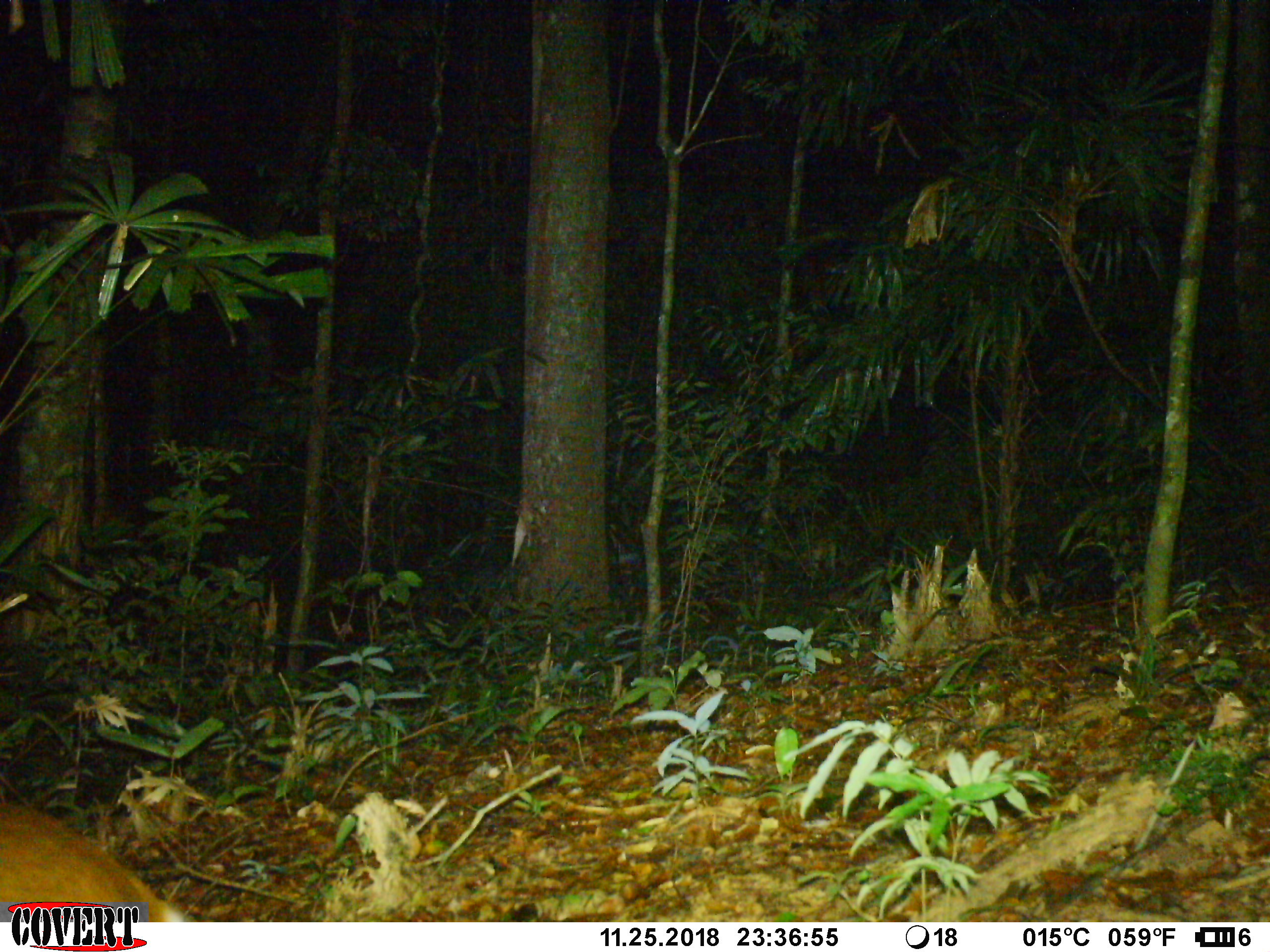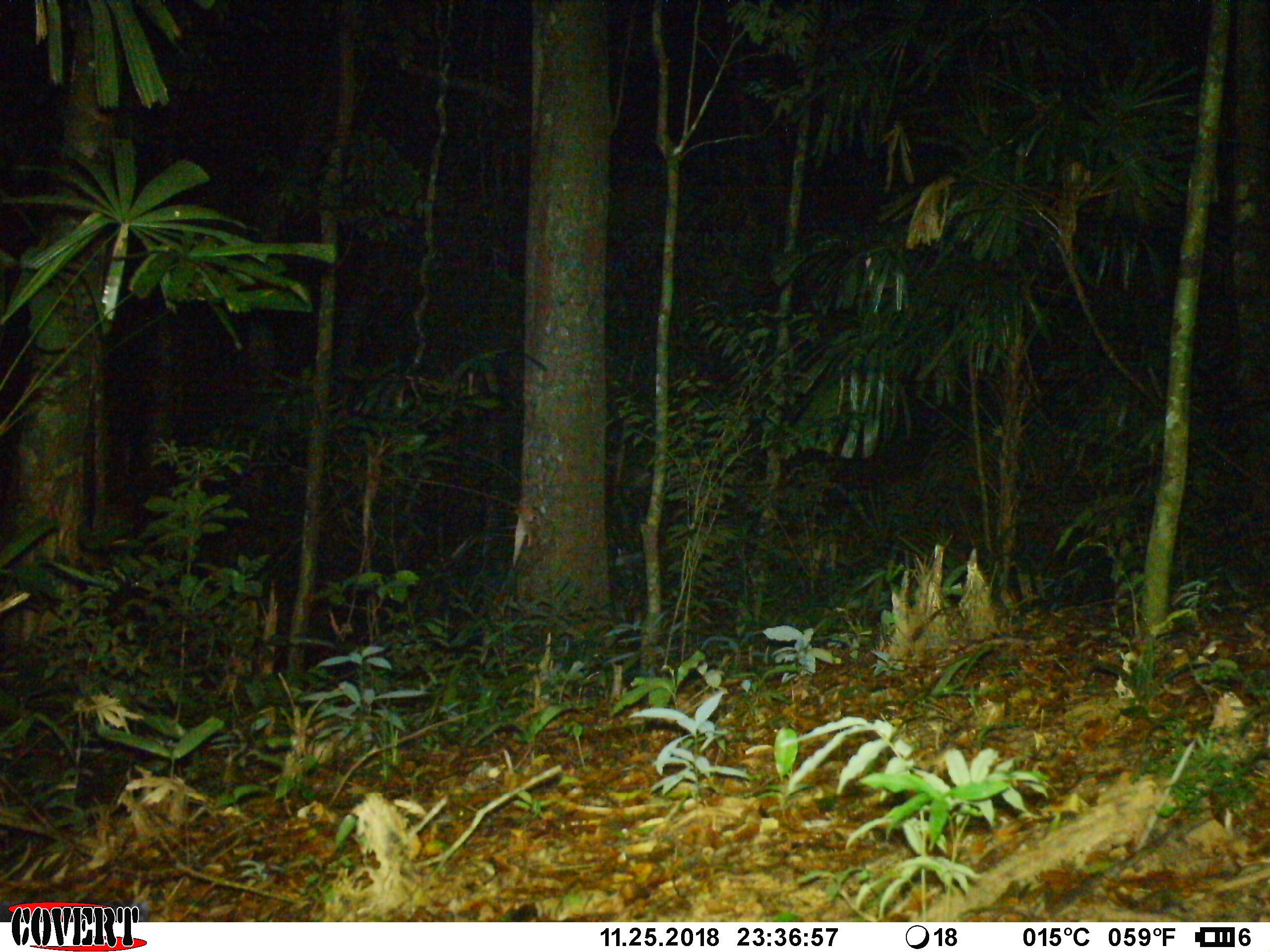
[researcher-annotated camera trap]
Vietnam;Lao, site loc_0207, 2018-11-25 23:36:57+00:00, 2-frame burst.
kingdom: Animalia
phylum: Chordata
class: Mammalia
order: Artiodactyla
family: Cervidae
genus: Muntiacus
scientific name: Muntiacus vuquangensis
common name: large-antlered muntjac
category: large antlered muntjac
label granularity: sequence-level